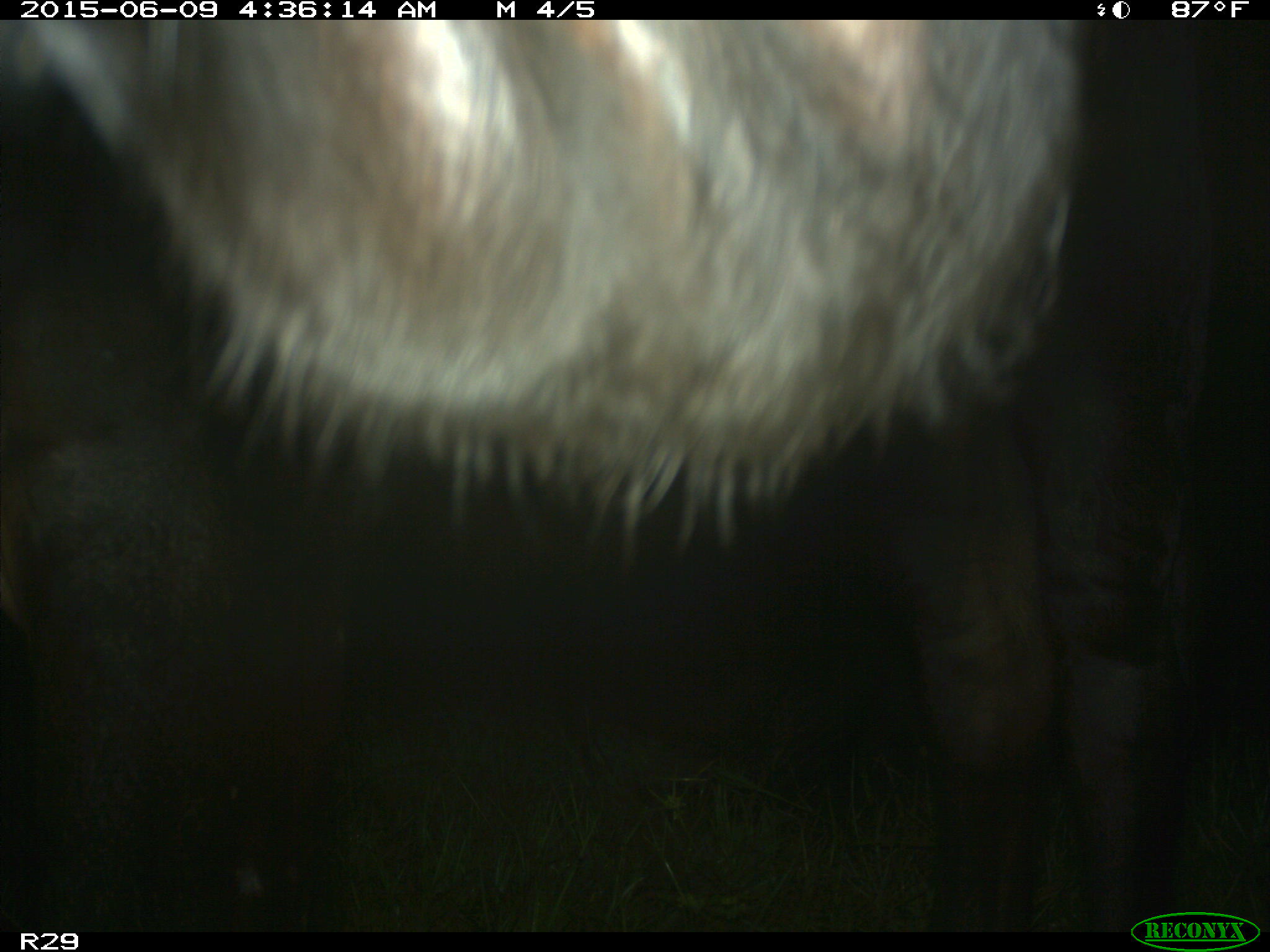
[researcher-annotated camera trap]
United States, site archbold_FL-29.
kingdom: Animalia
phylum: Chordata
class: Mammalia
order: Artiodactyla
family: Bovidae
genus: Bos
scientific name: Bos taurus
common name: domestic cow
Bos taurus (domestic cow).